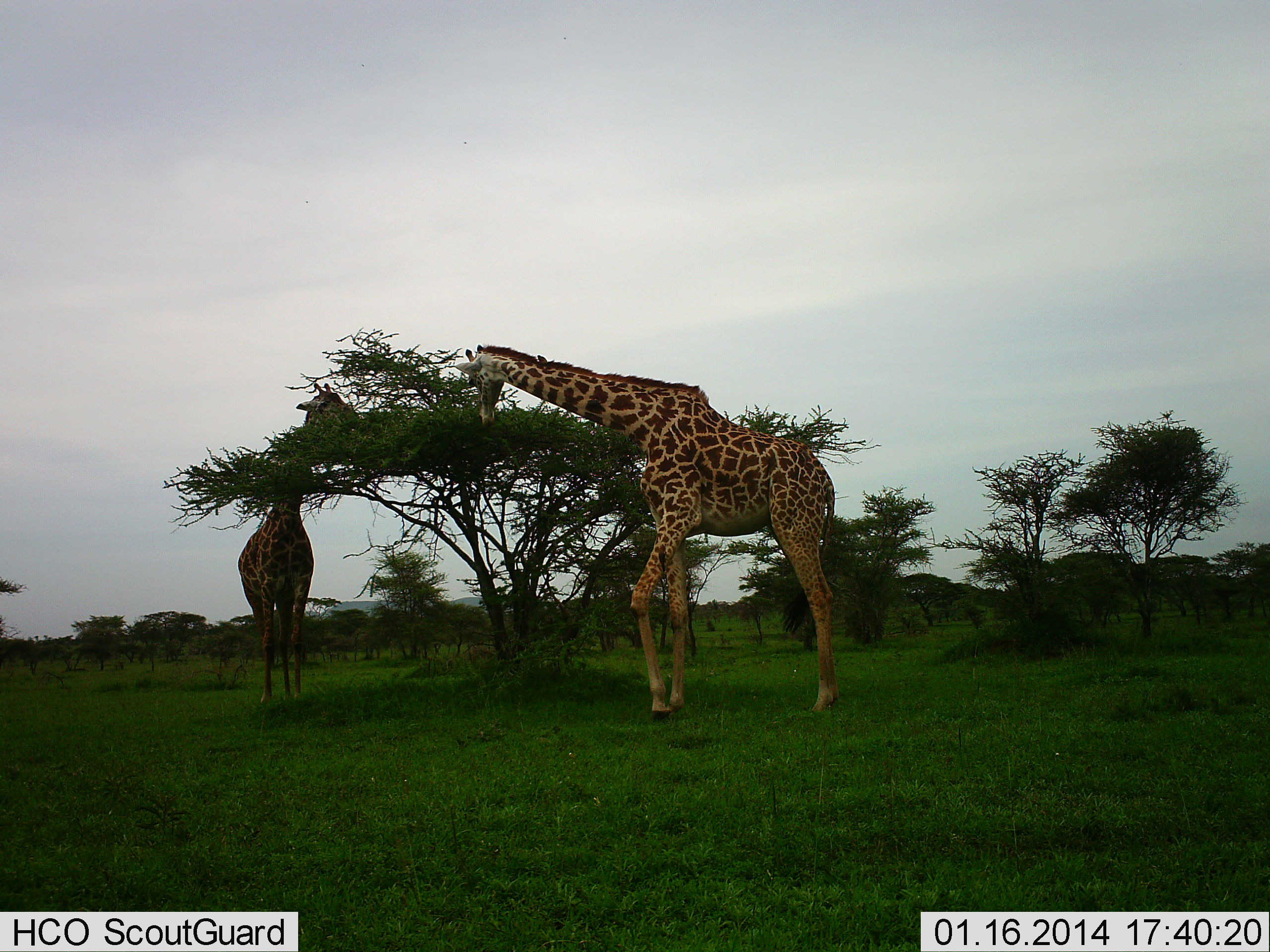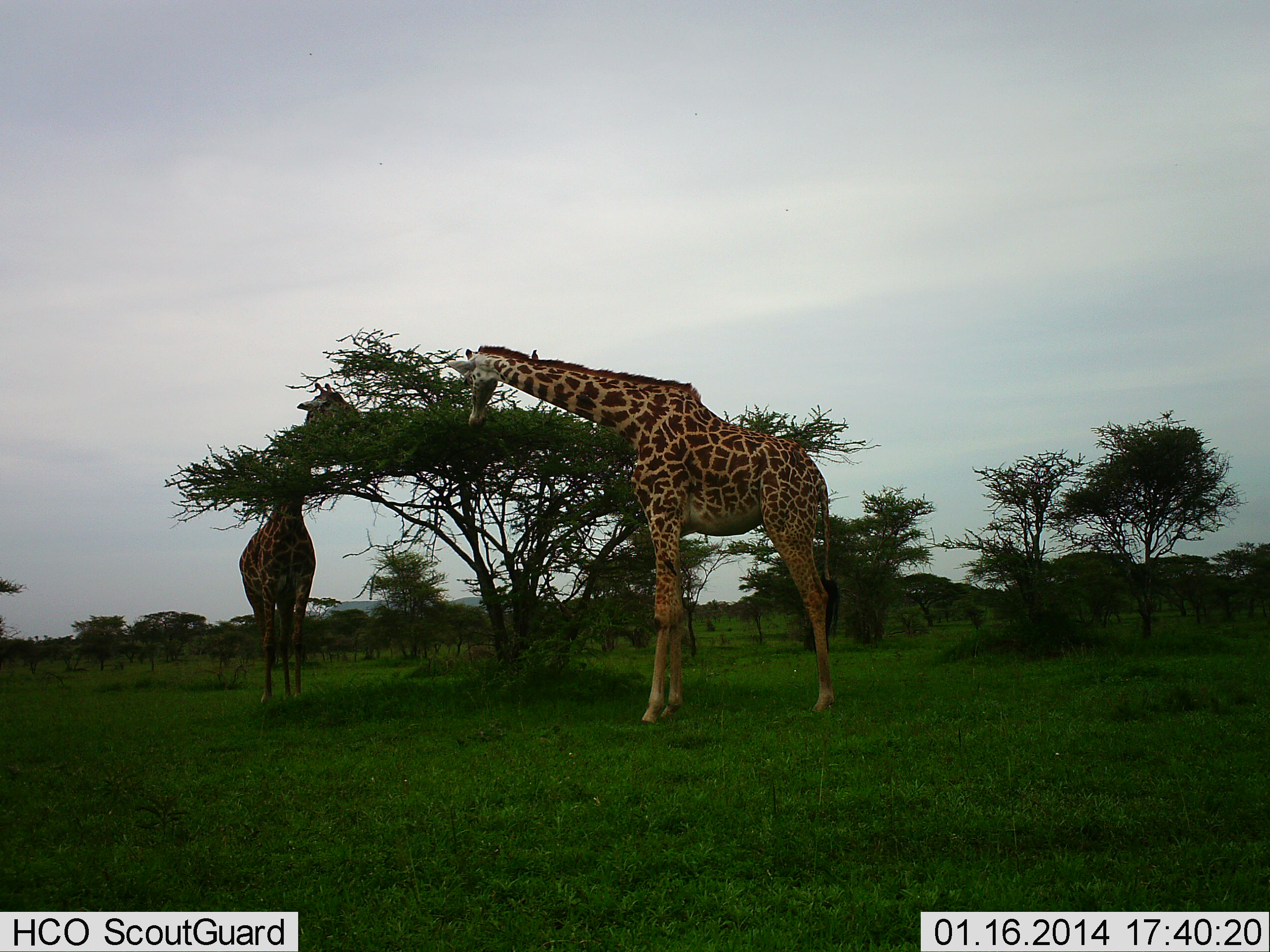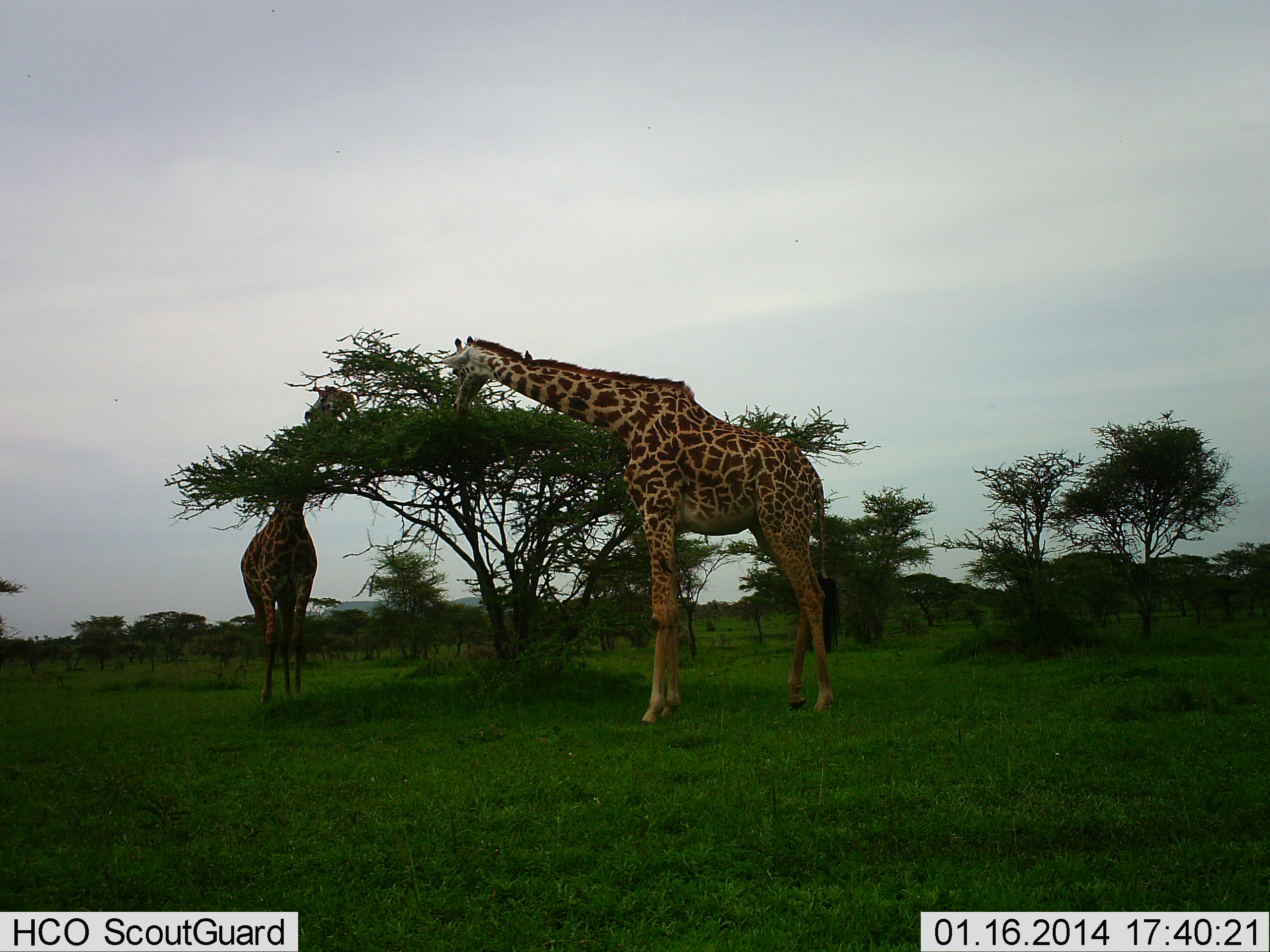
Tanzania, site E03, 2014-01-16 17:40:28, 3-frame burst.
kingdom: Animalia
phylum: Chordata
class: Mammalia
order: Artiodactyla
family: Giraffidae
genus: Giraffa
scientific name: Giraffa camelopardalis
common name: giraffe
Giraffe (Giraffa camelopardalis), count 2. Behavior (volunteer vote fractions): standing 50%, resting 0%, moving 0%, interacting 0%. Young present (vote fraction): 0%. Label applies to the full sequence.